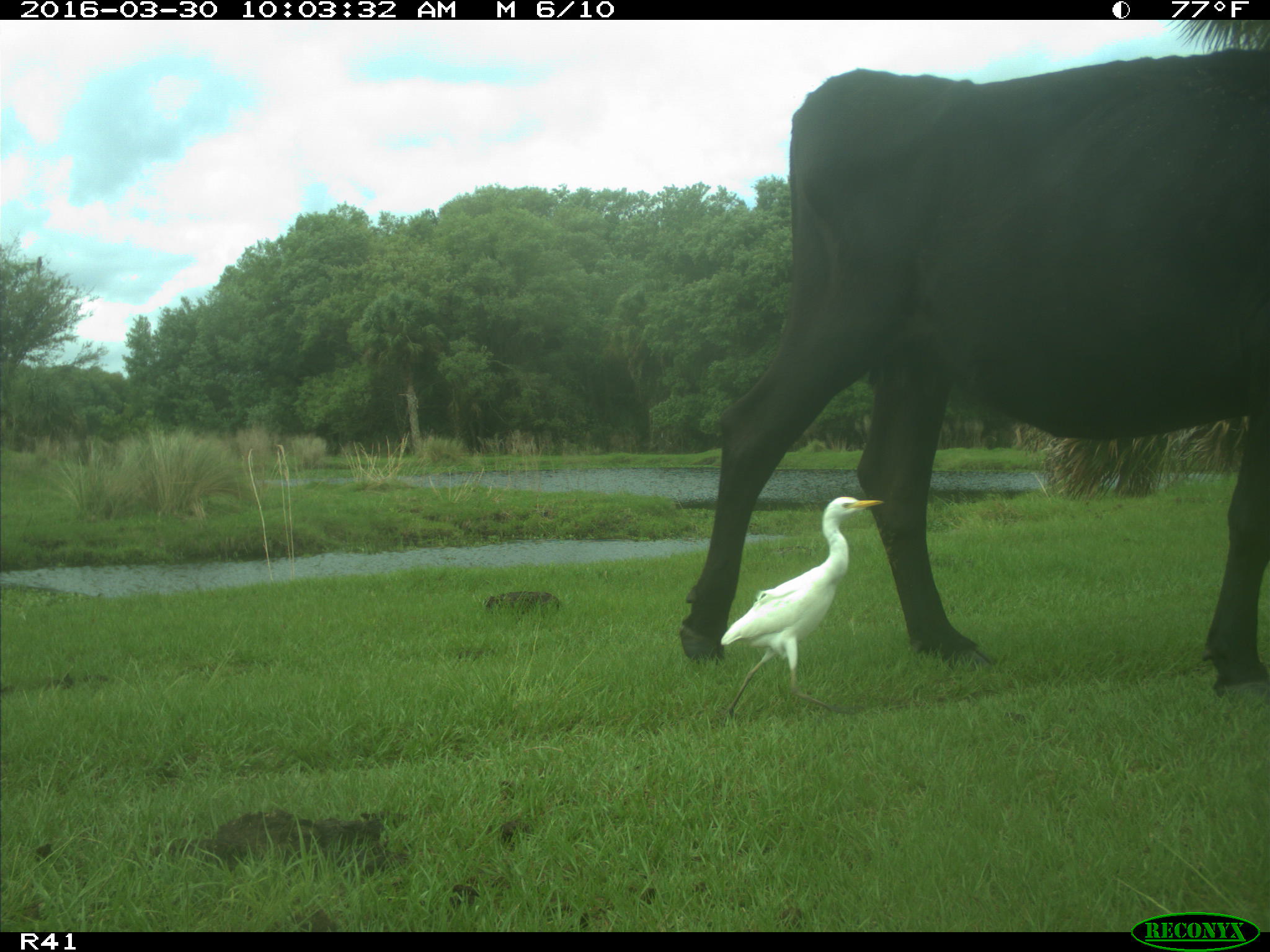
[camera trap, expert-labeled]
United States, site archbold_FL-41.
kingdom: Animalia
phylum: Chordata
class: Mammalia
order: Artiodactyla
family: Bovidae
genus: Bos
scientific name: Bos taurus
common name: domestic cow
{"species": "Bos taurus (domestic cow)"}